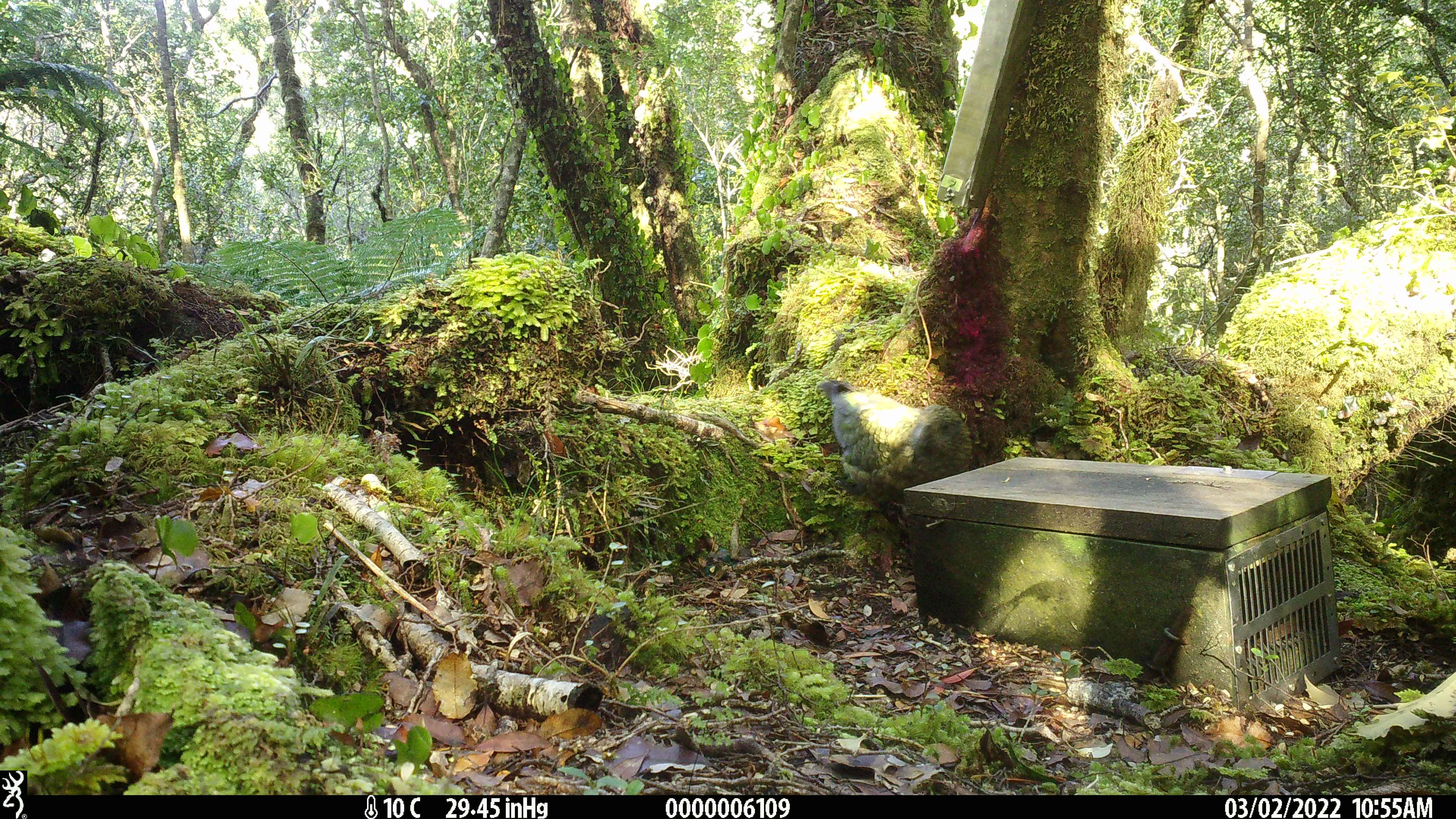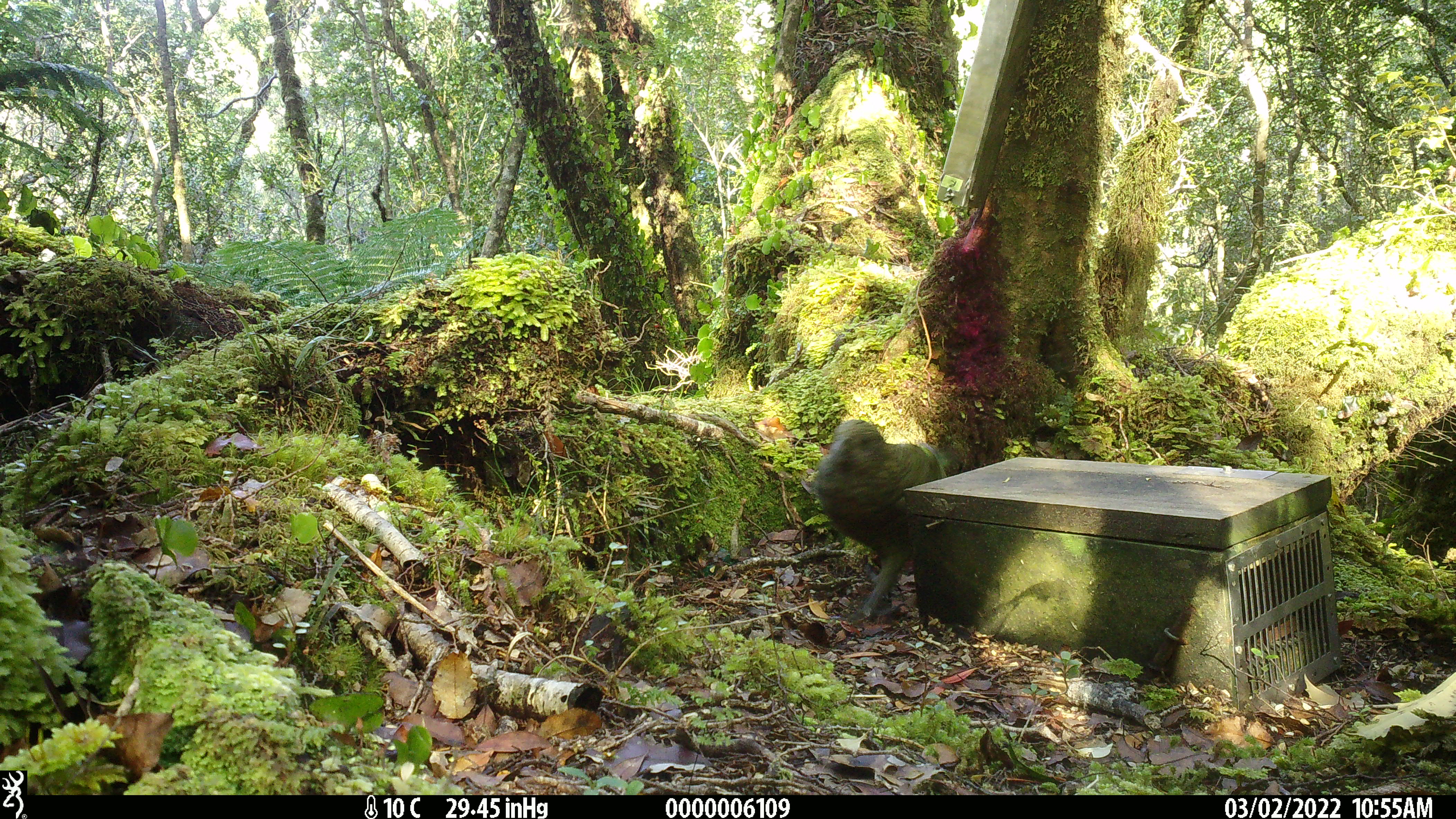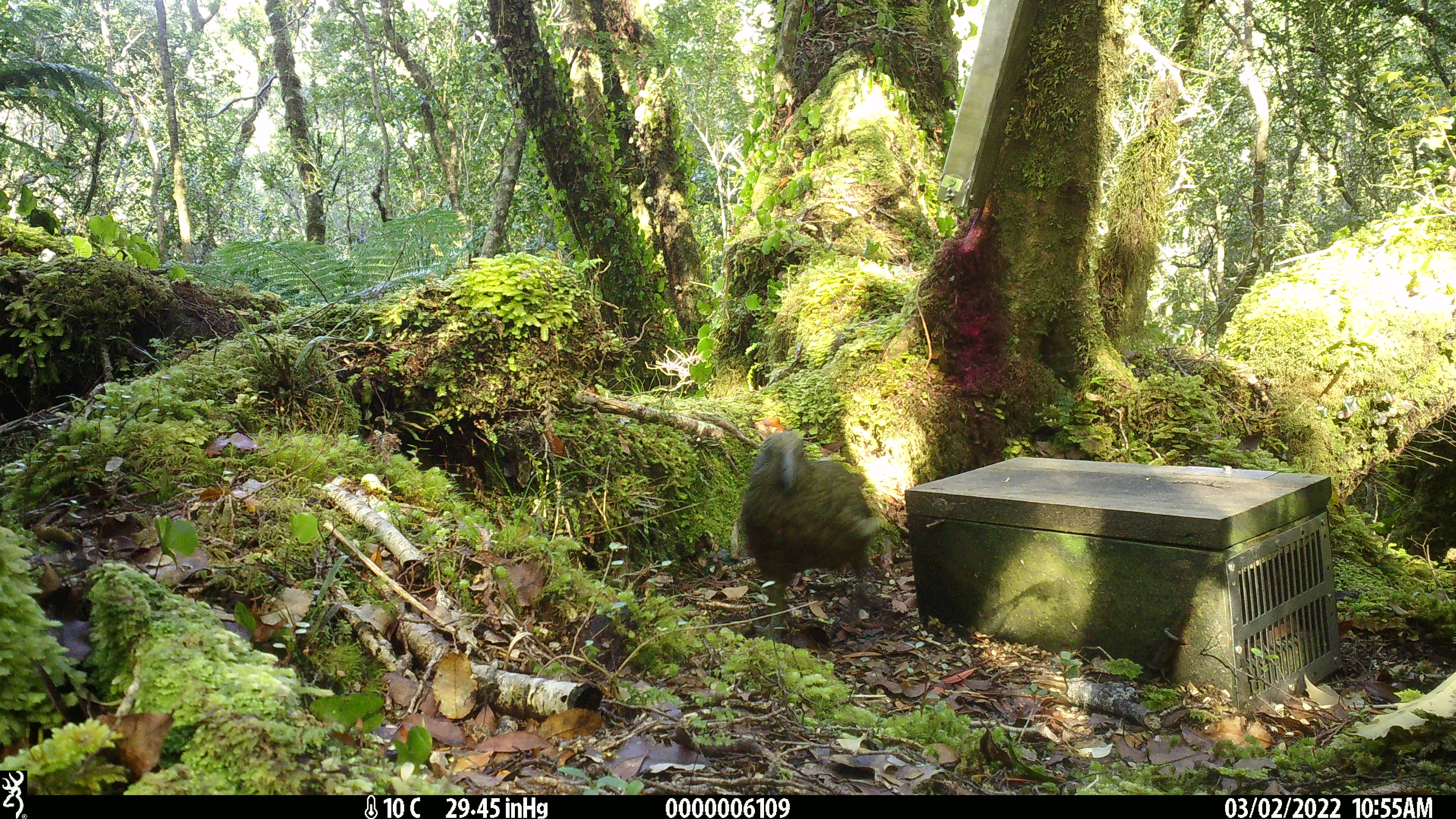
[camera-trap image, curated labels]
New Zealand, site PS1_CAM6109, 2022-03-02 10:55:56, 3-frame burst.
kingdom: Animalia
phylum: Chordata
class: Aves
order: Psittaciformes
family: Strigopidae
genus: Nestor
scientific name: Nestor notabilis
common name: kea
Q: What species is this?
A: Kea (Nestor notabilis).